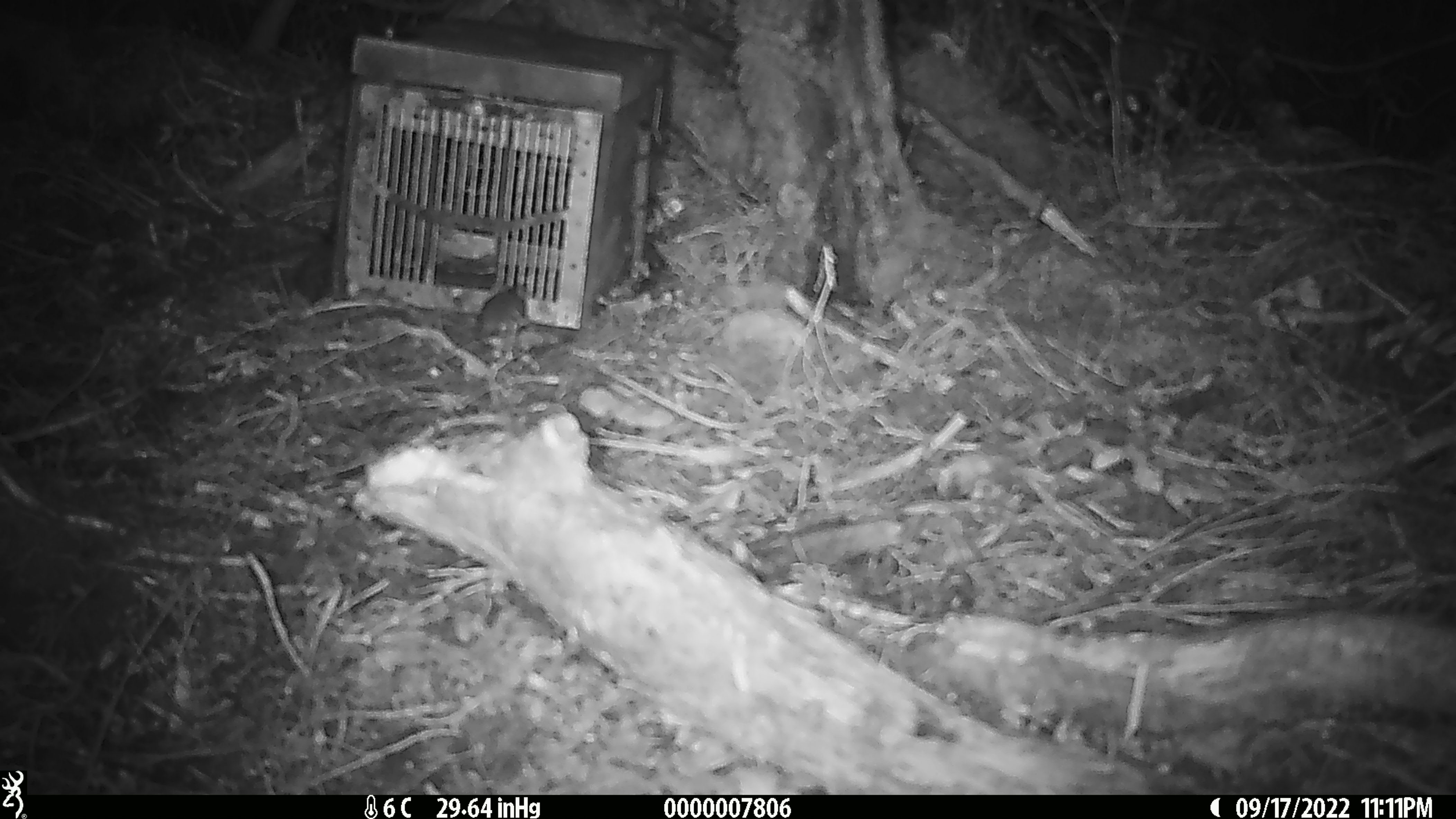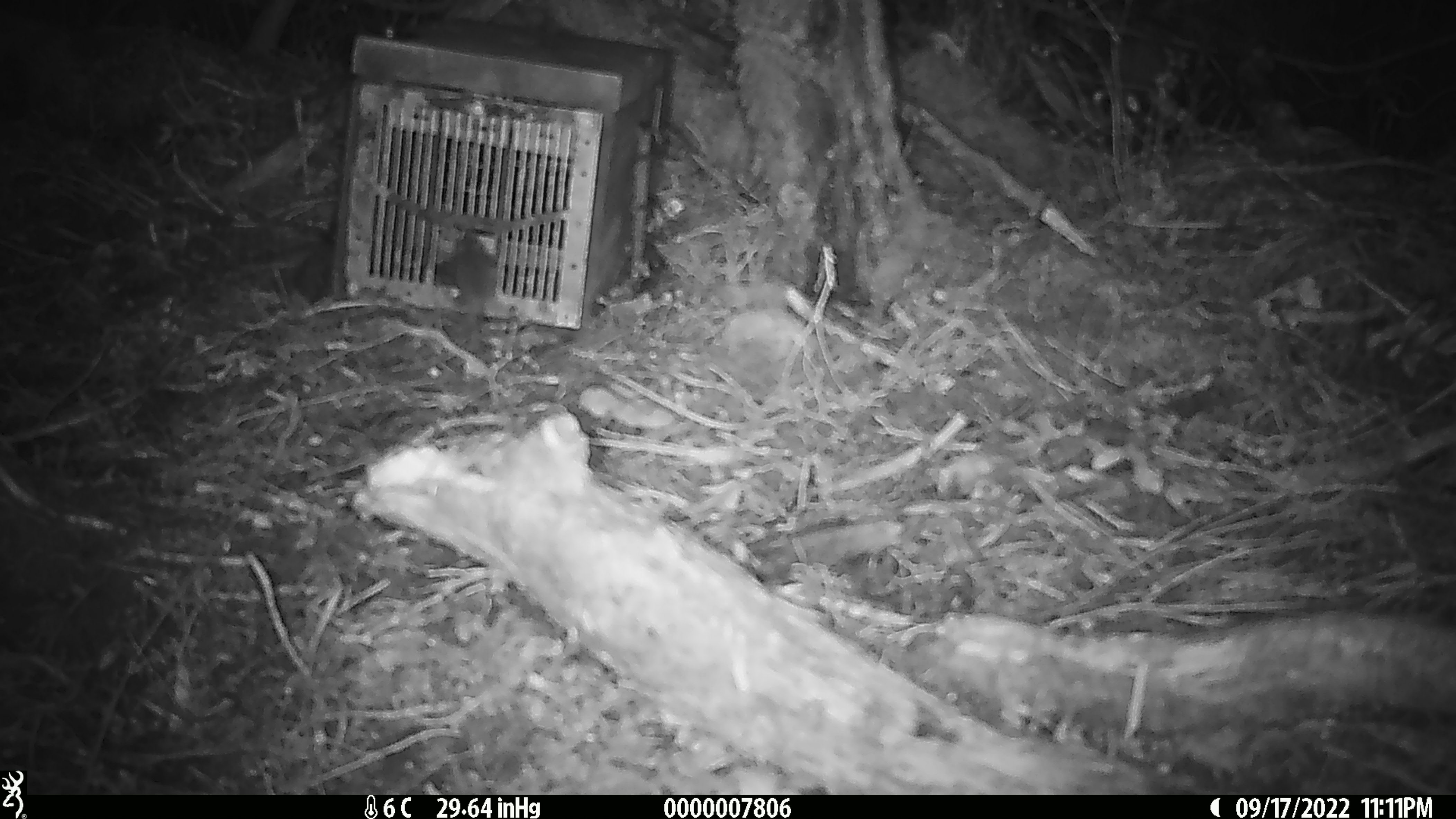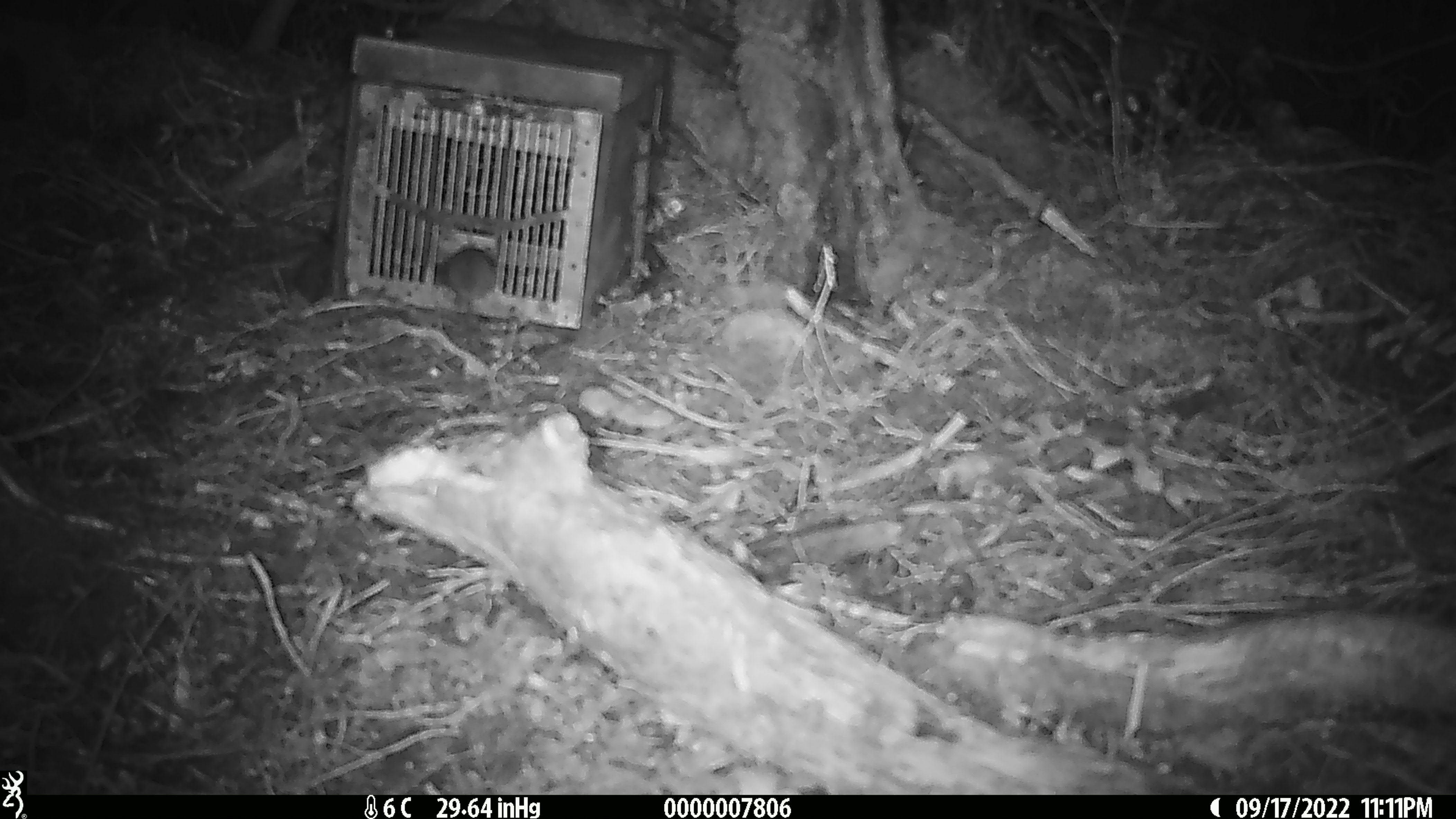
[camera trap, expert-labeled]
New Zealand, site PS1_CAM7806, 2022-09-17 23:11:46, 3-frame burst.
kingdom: Animalia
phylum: Chordata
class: Mammalia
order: Rodentia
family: Muridae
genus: Mus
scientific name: Mus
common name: mouse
Mouse (Mus).